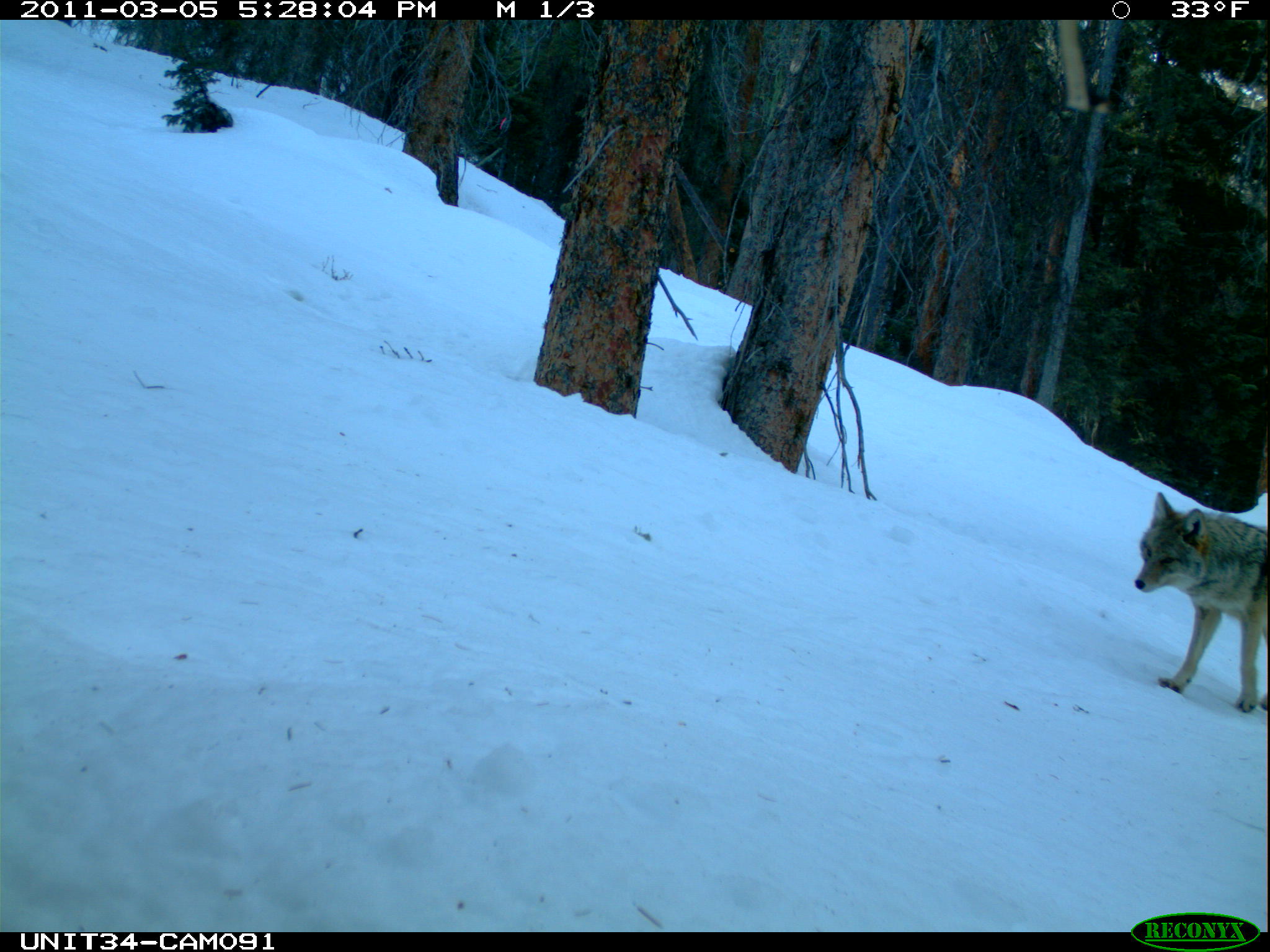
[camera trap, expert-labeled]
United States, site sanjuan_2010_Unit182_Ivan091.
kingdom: Animalia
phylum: Chordata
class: Mammalia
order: Carnivora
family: Canidae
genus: Canis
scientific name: Canis latrans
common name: coyote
Canis latrans (coyote).